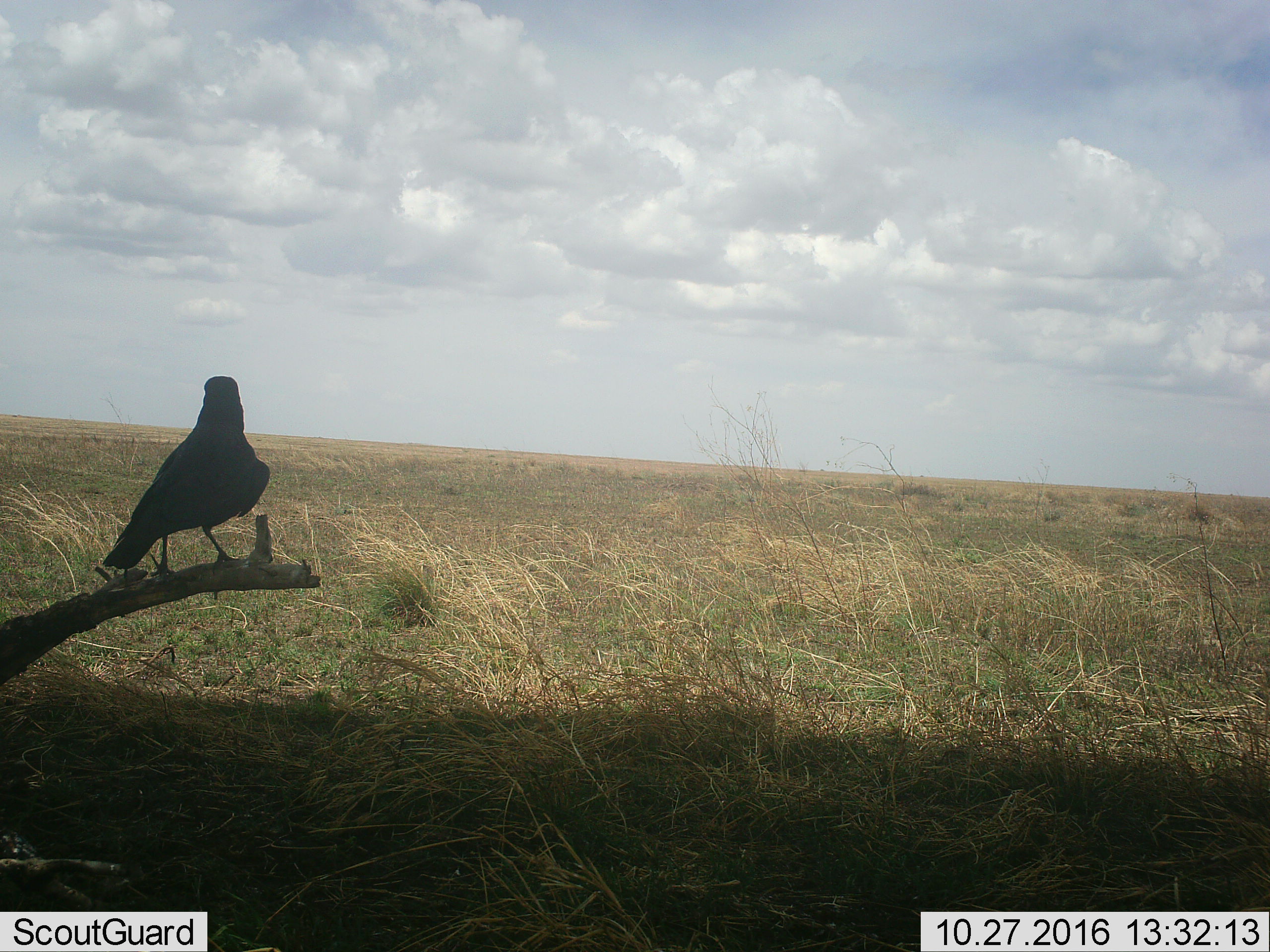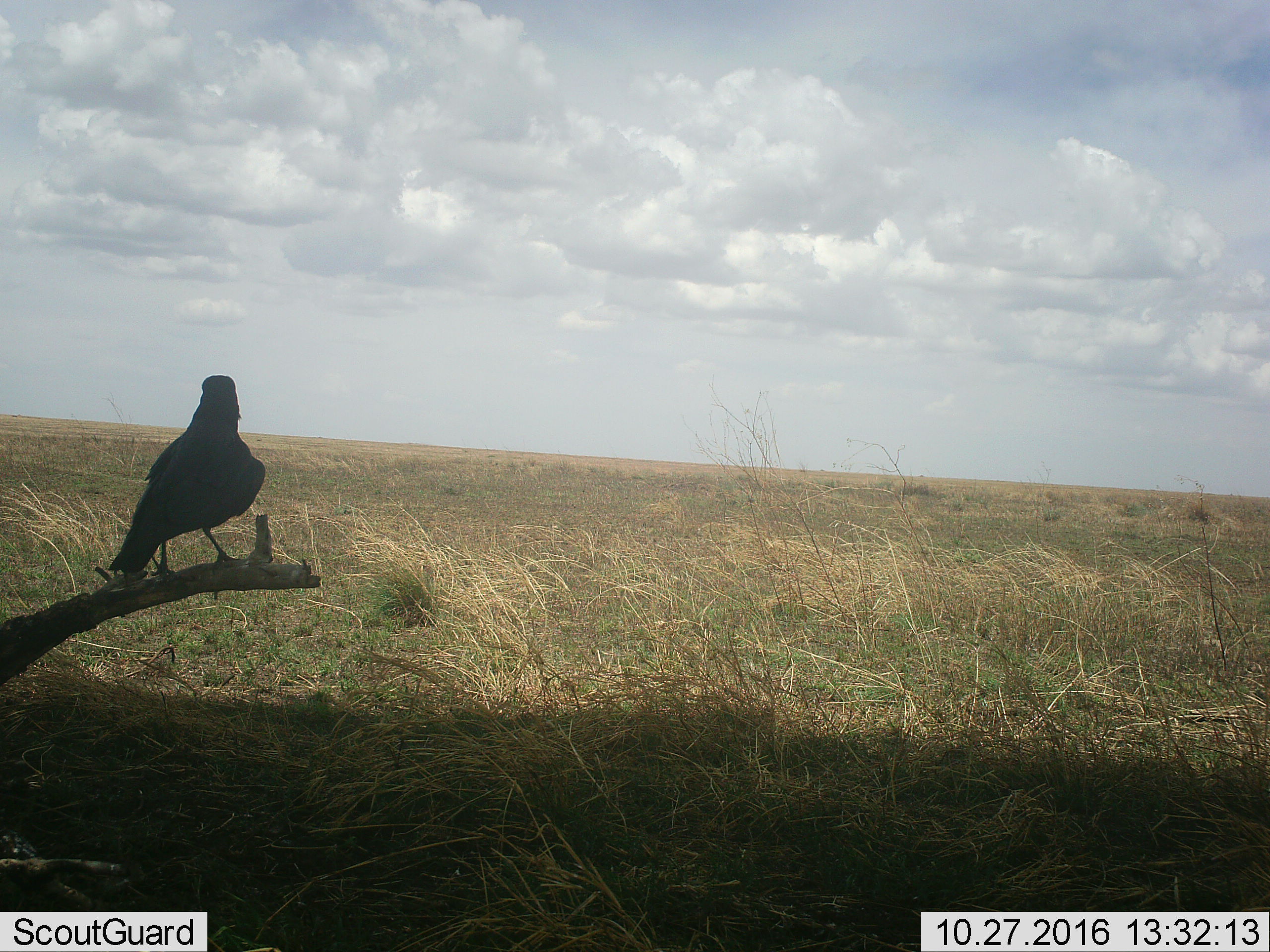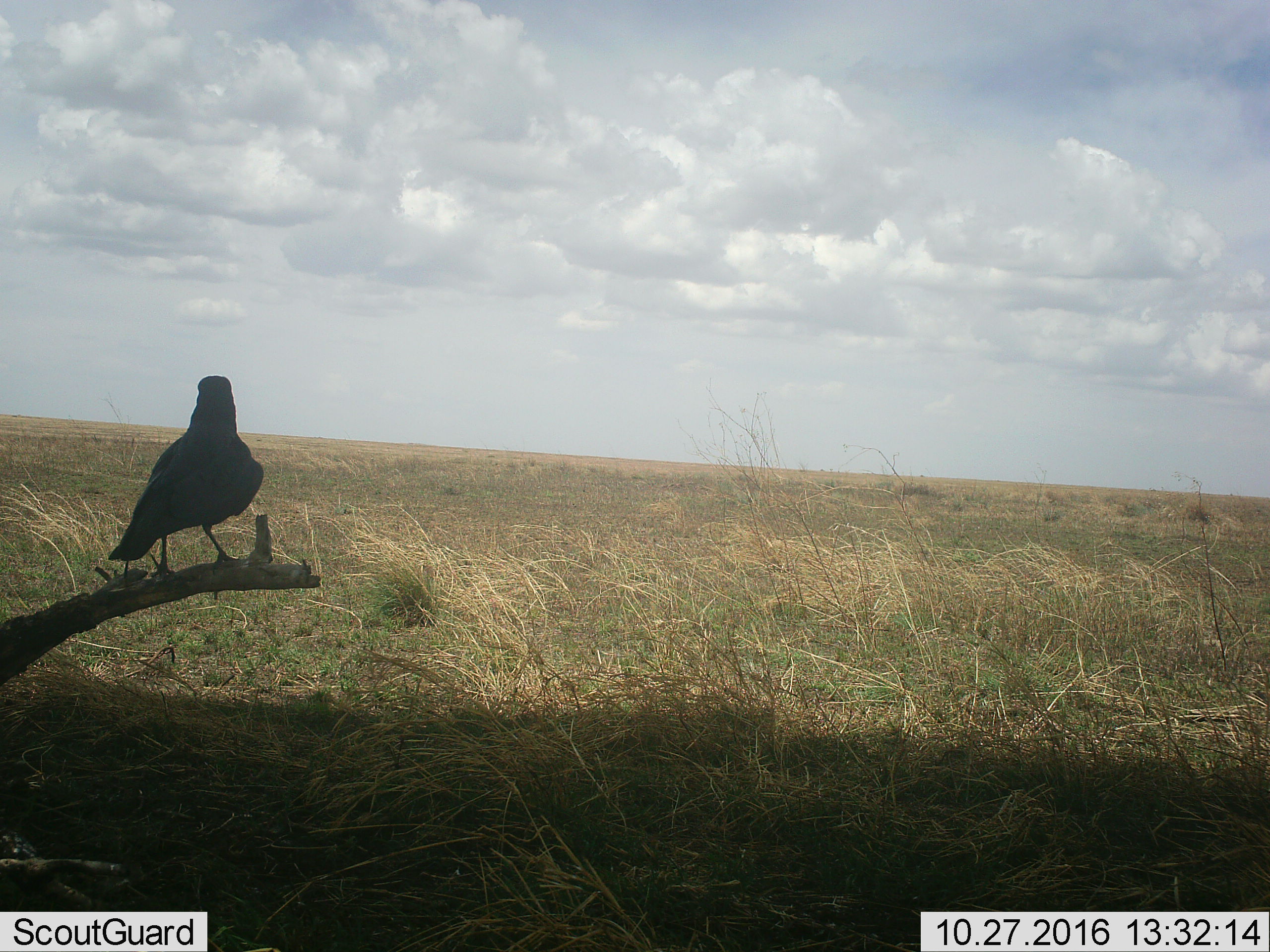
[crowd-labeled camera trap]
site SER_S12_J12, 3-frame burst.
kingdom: Animalia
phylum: Chordata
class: Aves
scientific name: Aves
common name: bird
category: birdother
Birdother (bird) (Aves), count 1. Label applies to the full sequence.